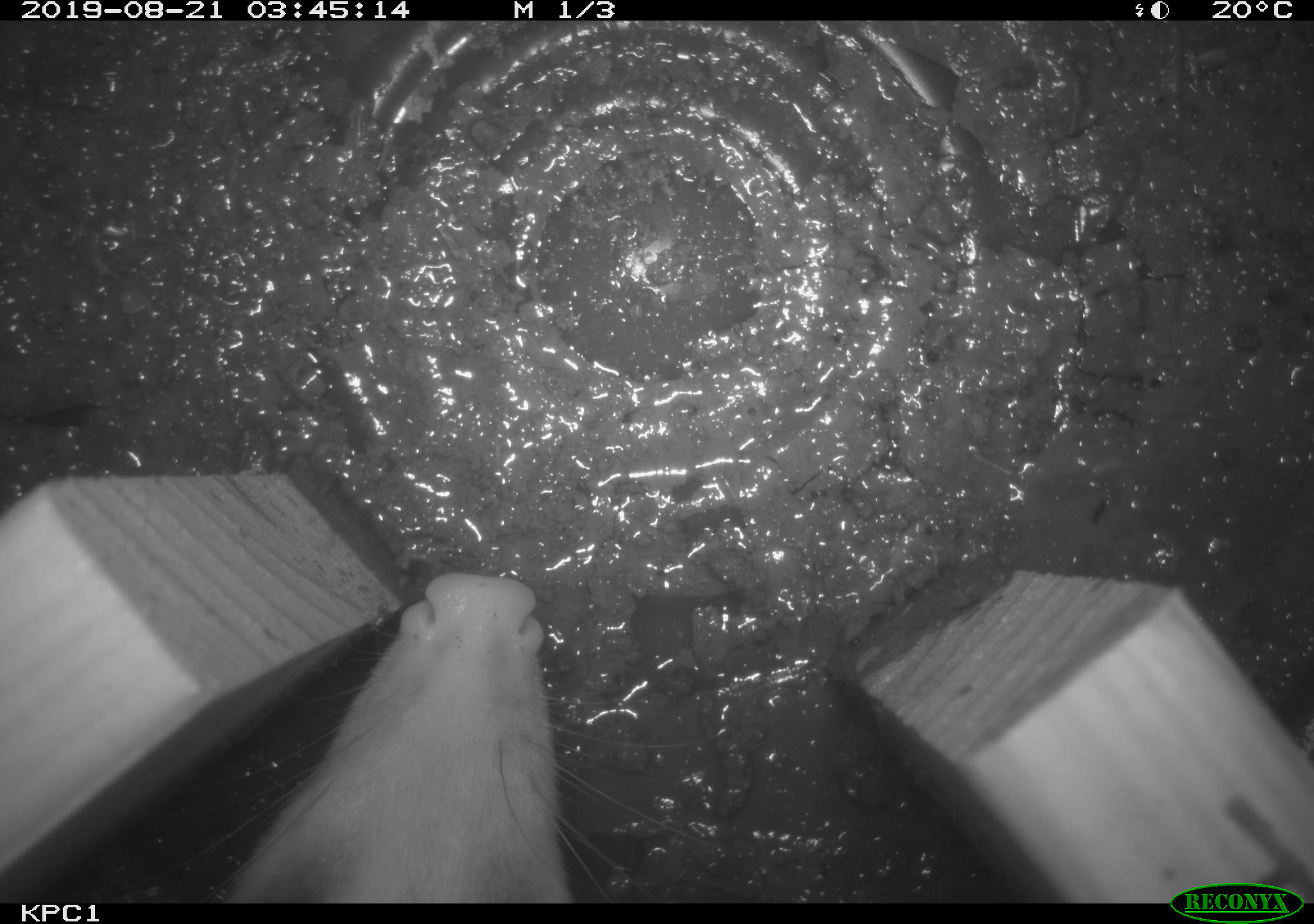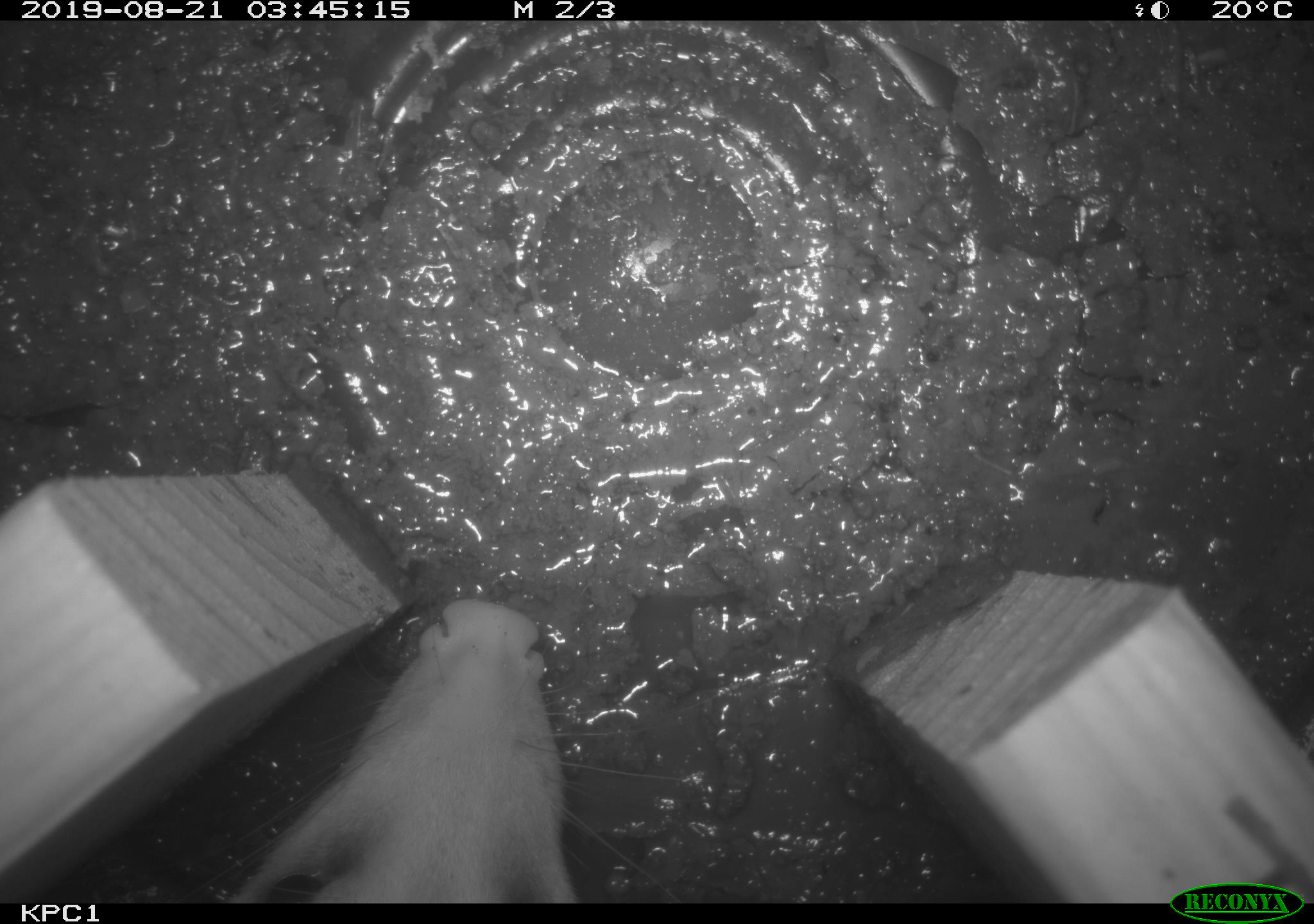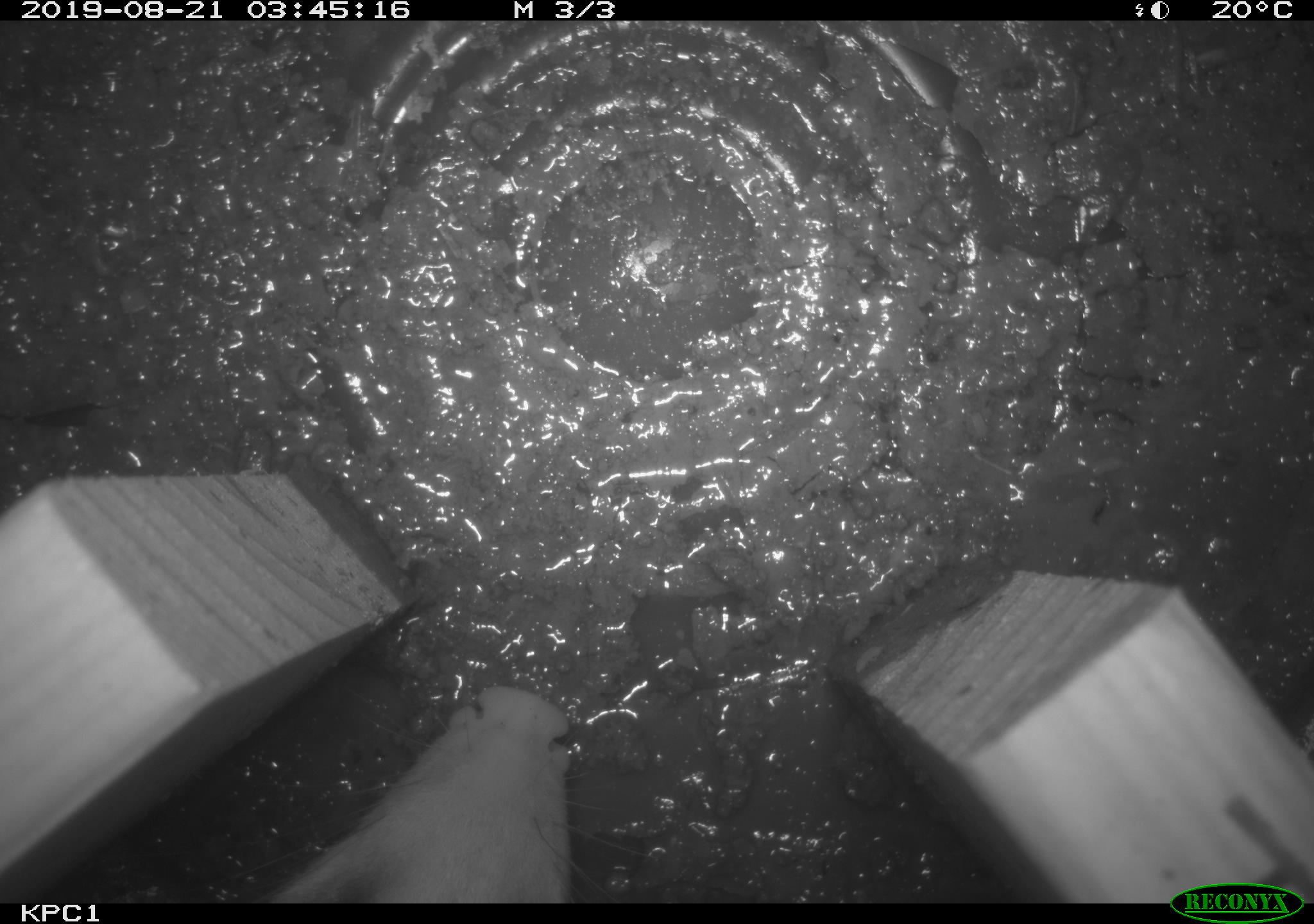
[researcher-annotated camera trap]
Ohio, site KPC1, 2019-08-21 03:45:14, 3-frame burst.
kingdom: Animalia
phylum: Chordata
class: Mammalia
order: Didelphimorphia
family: Didelphidae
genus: Didelphis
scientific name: Didelphis virginiana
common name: virginia opossum